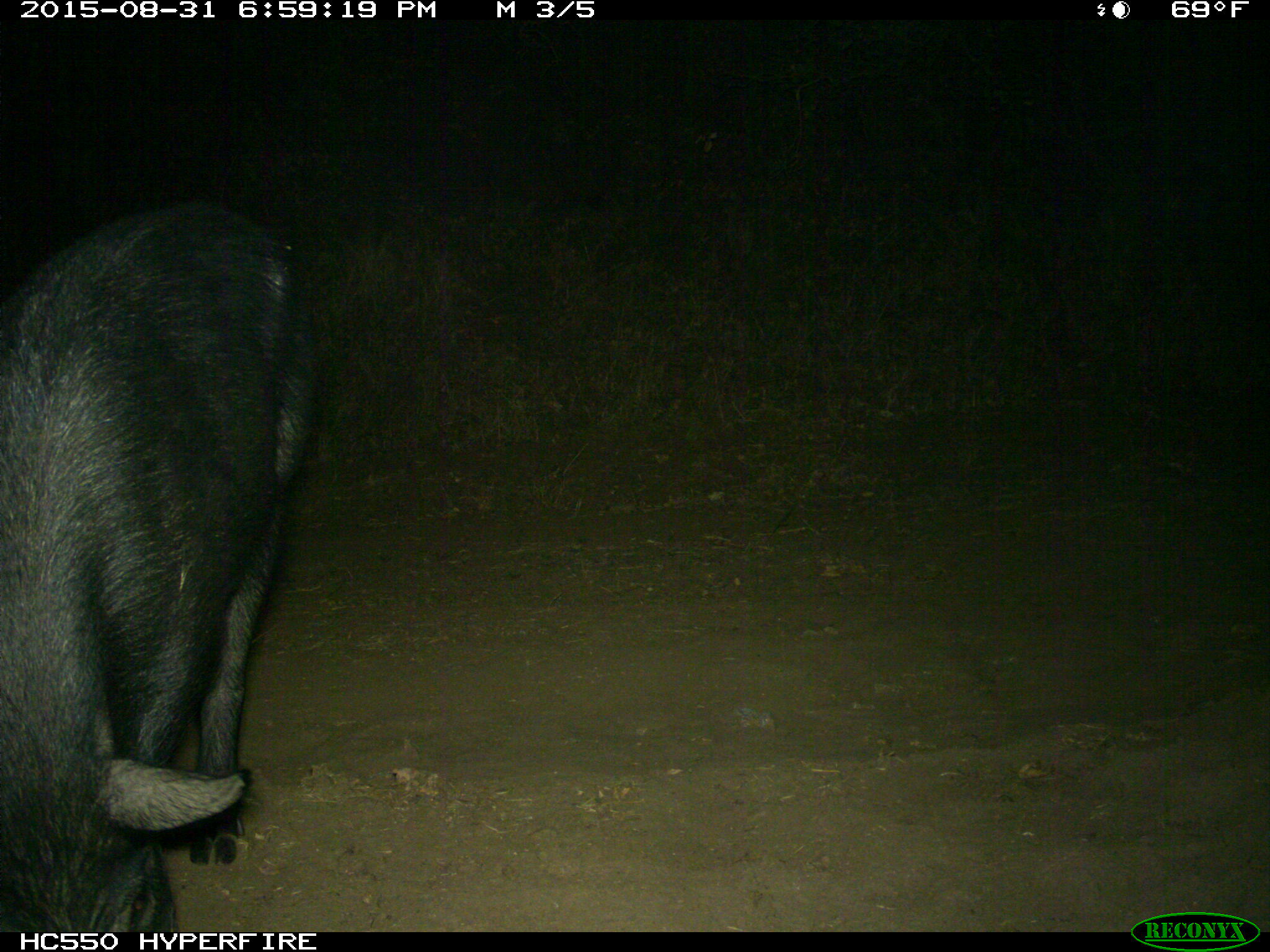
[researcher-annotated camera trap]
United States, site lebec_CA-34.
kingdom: Animalia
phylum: Chordata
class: Mammalia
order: Artiodactyla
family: Suidae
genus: Sus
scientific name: Sus scrofa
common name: wild boar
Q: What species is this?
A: Sus scrofa (wild boar).